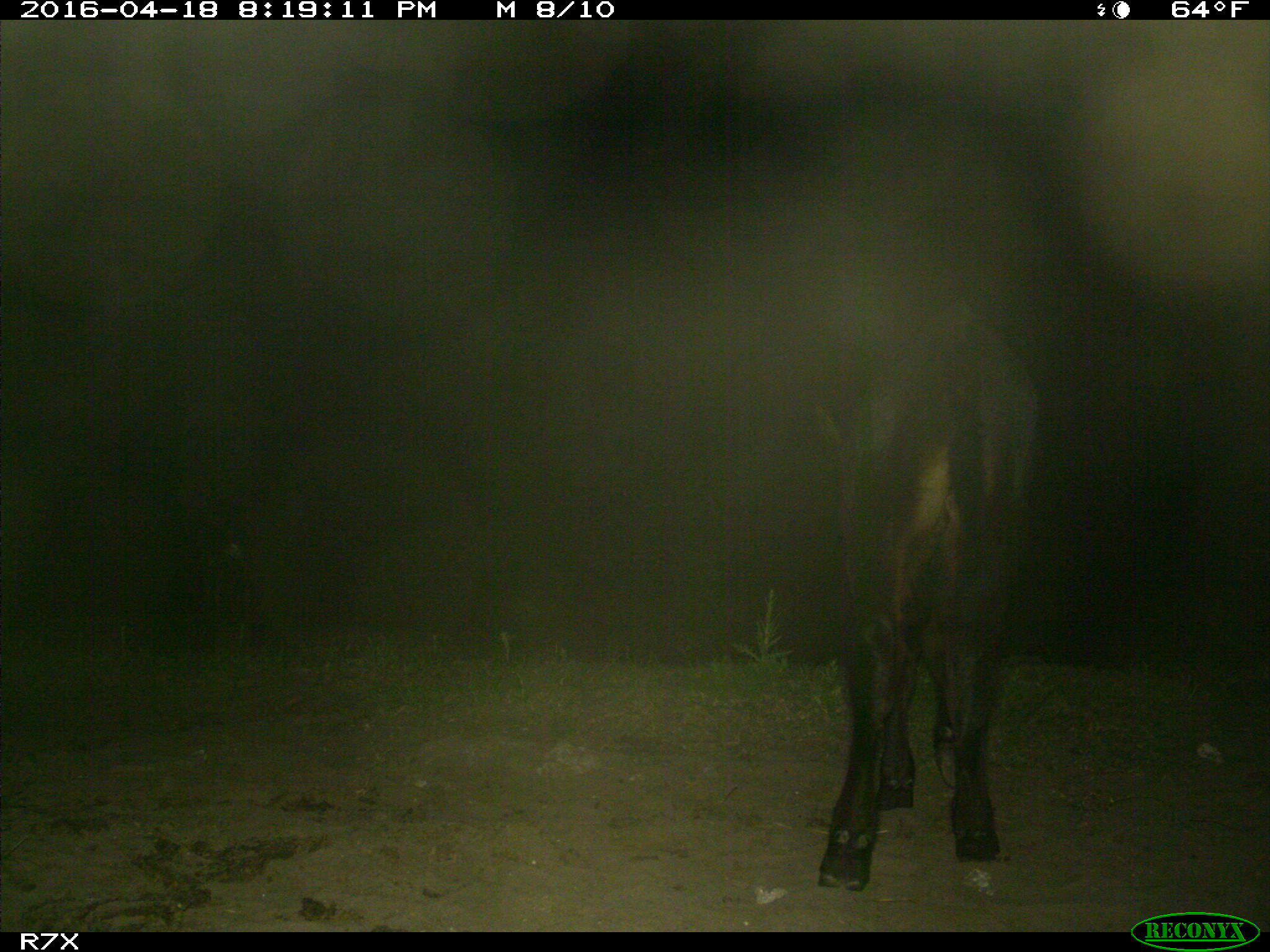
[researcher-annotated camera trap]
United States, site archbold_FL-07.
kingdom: Animalia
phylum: Chordata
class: Mammalia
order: Artiodactyla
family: Bovidae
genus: Bos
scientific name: Bos taurus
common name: domestic cow